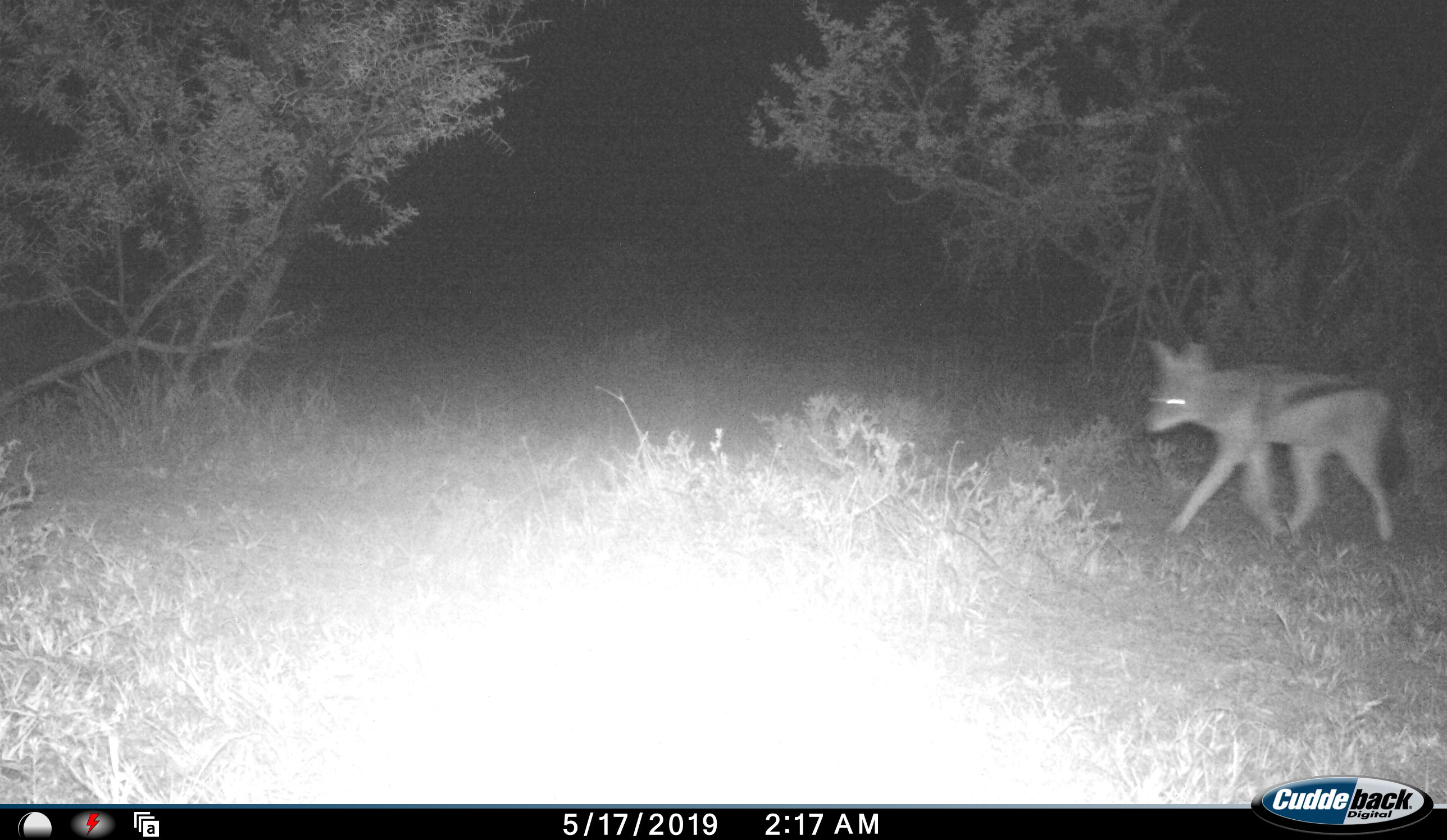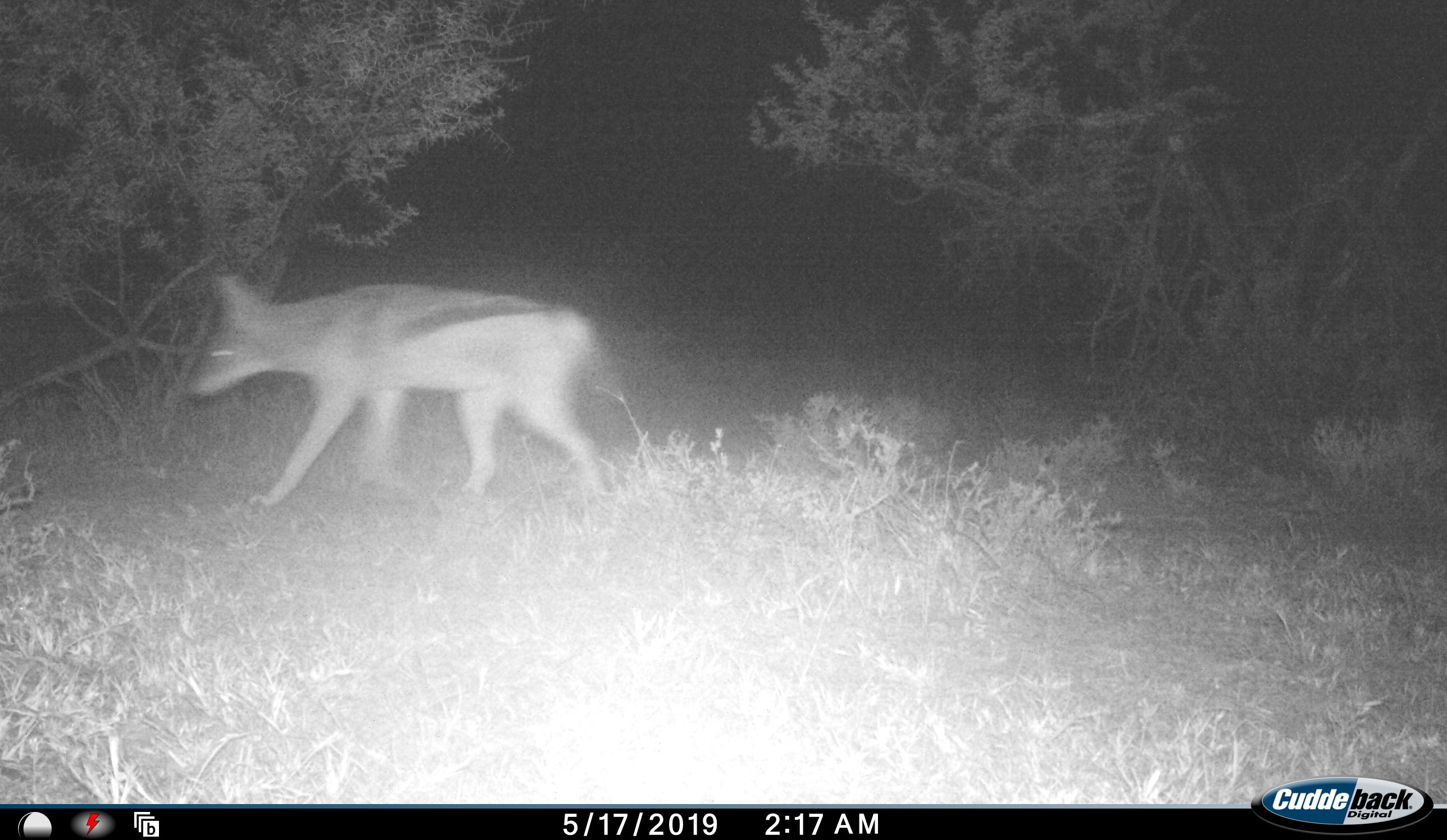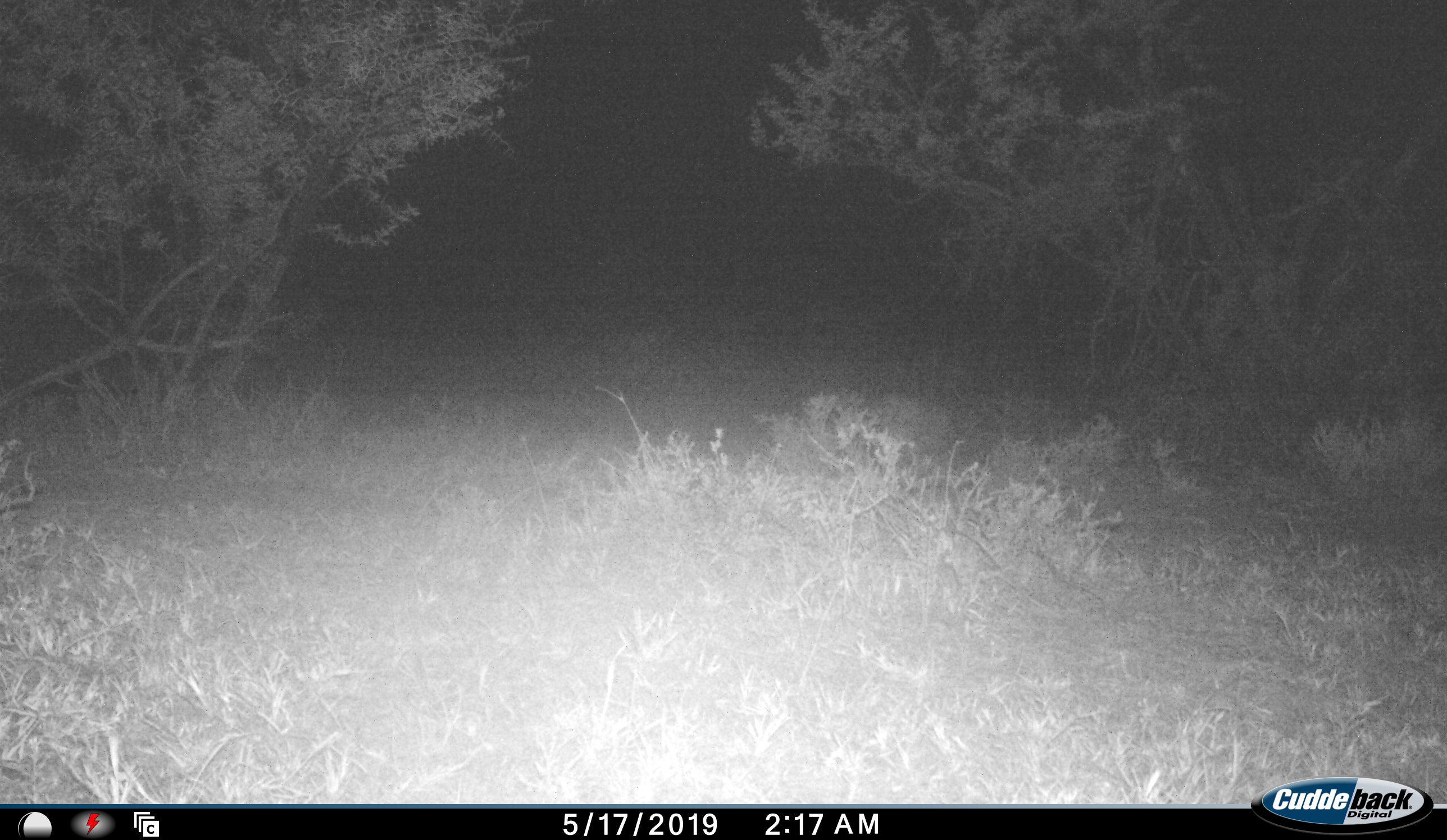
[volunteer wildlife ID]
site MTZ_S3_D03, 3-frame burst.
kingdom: Animalia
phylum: Chordata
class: Mammalia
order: Carnivora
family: Canidae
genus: Lupulella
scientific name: Lupulella mesomelas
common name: black-backed jackal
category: jackalblackbacked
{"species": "jackalblackbacked (black-backed jackal) (Lupulella mesomelas)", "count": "1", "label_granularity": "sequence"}